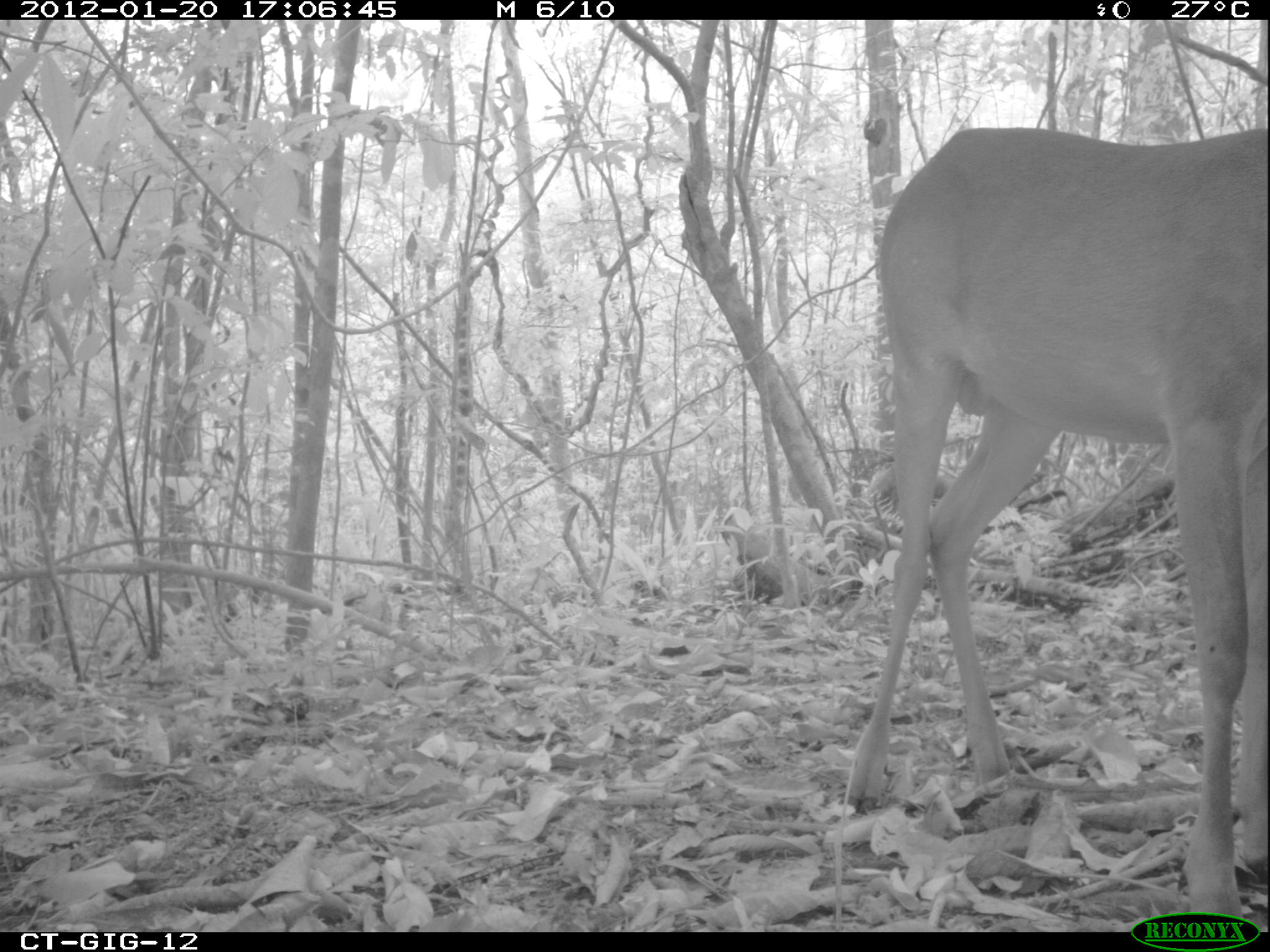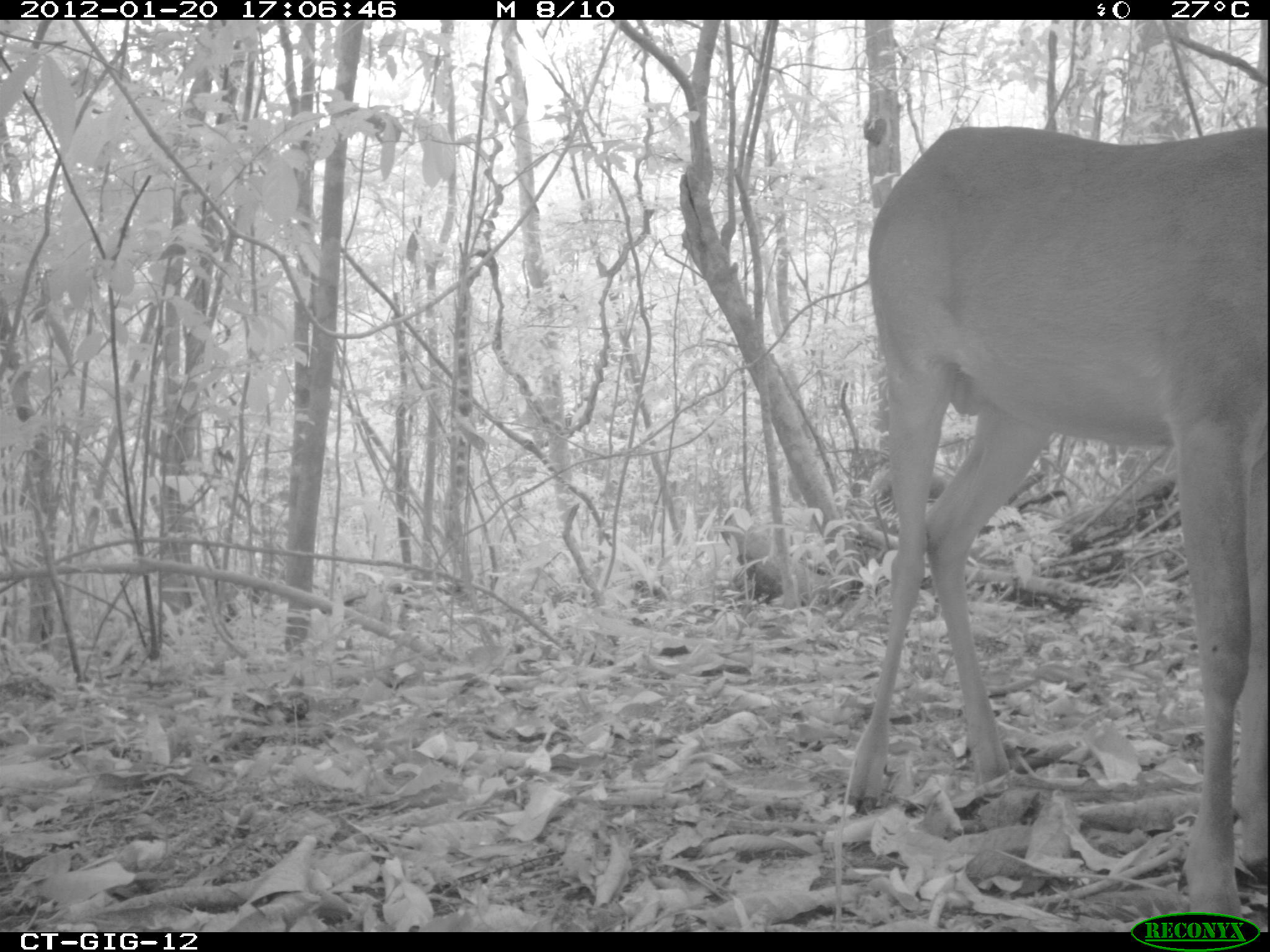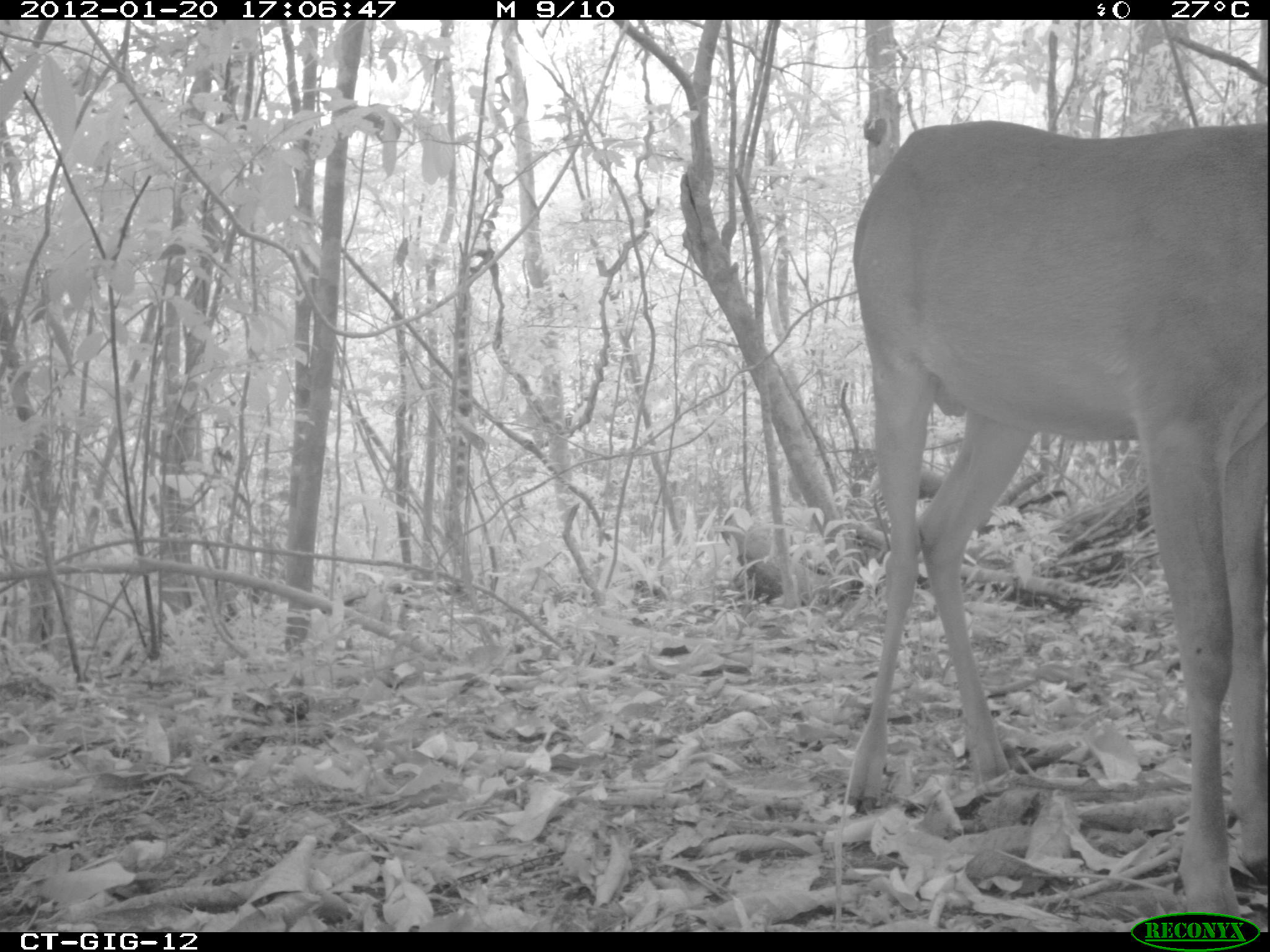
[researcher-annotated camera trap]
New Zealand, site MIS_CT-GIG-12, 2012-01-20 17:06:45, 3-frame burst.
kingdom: Animalia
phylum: Chordata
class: Mammalia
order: Artiodactyla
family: Cervidae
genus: Odocoileus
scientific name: Odocoileus virginianus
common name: white-tailed deer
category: white tailed deer